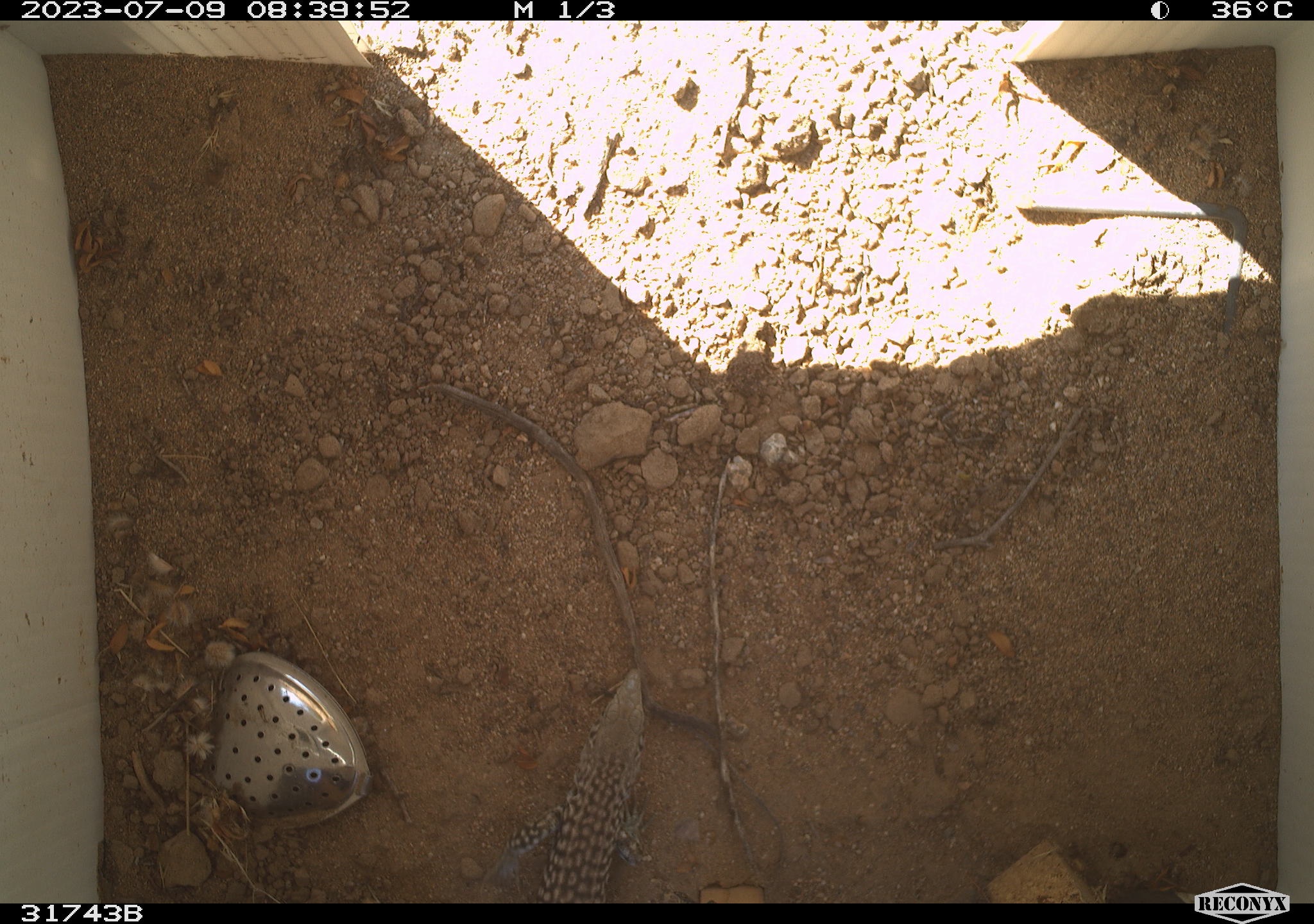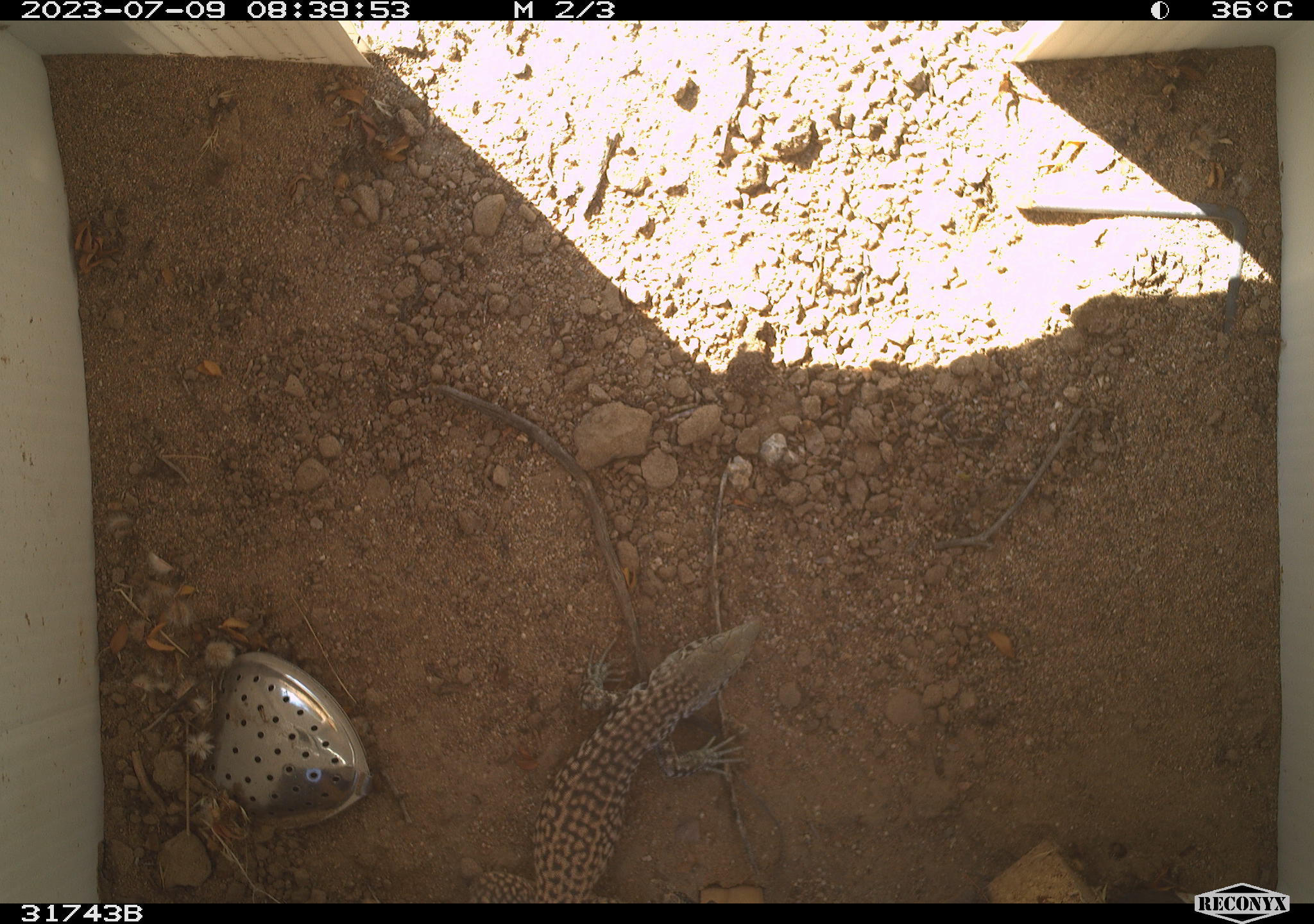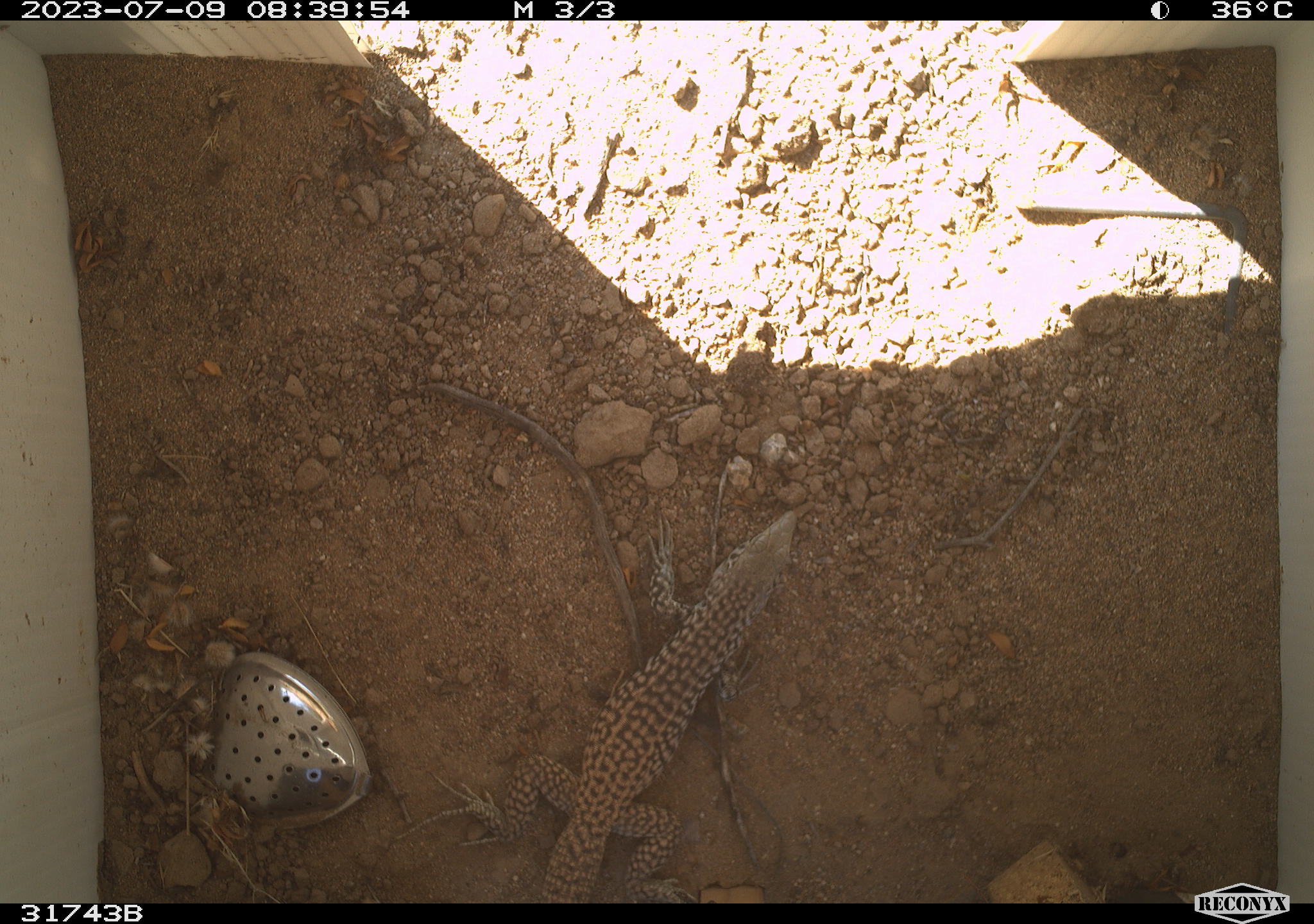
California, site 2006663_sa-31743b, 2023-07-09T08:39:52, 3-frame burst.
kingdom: Animalia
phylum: Chordata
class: Reptilia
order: Squamata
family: Teiidae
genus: Aspidoscelis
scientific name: Aspidoscelis tigris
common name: western whiptail